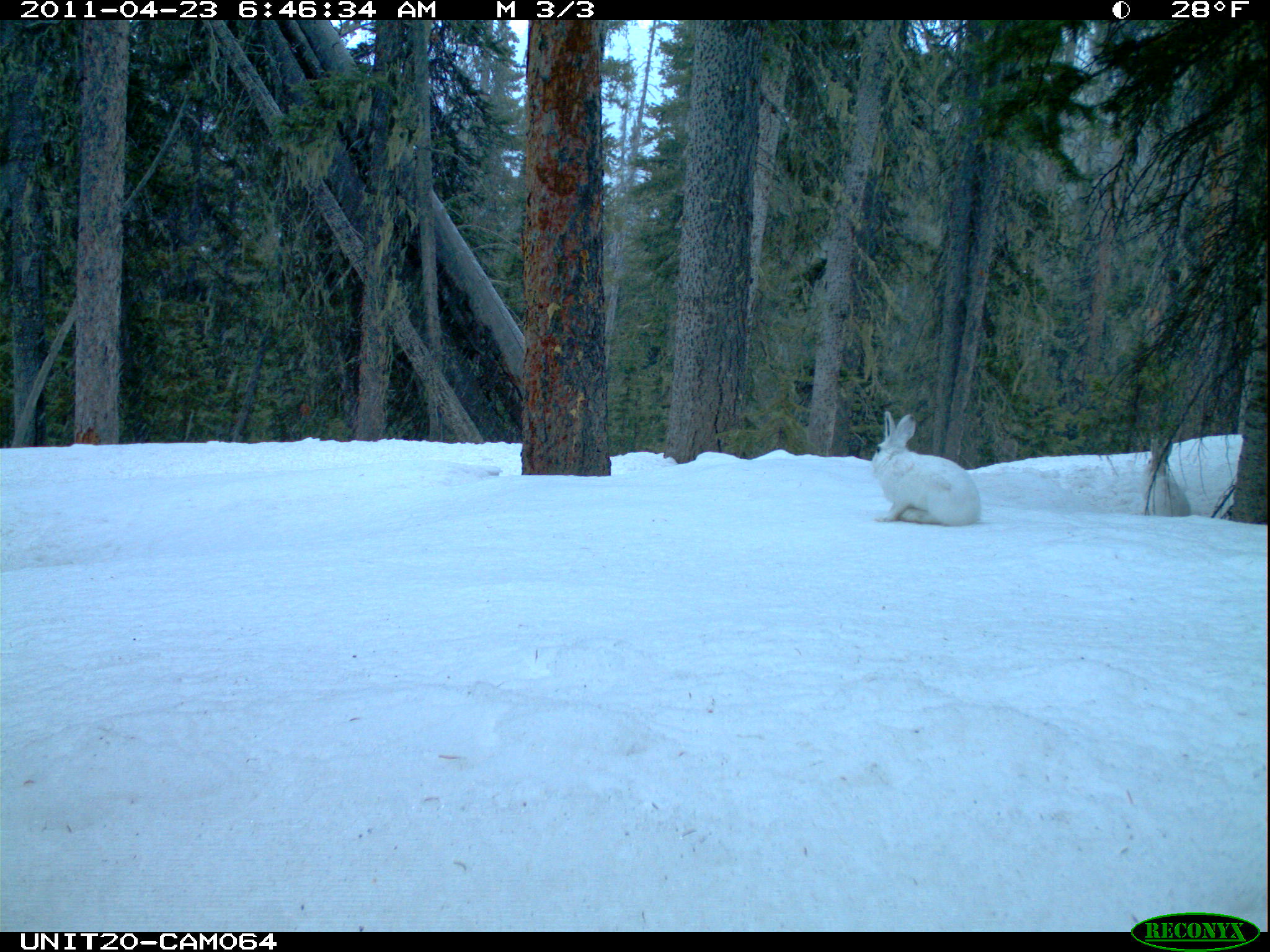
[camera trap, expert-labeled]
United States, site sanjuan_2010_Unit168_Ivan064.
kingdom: Animalia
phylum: Chordata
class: Mammalia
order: Lagomorpha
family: Leporidae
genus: Lepus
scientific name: Lepus americanus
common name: snowshoe hare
Lepus americanus (snowshoe hare).